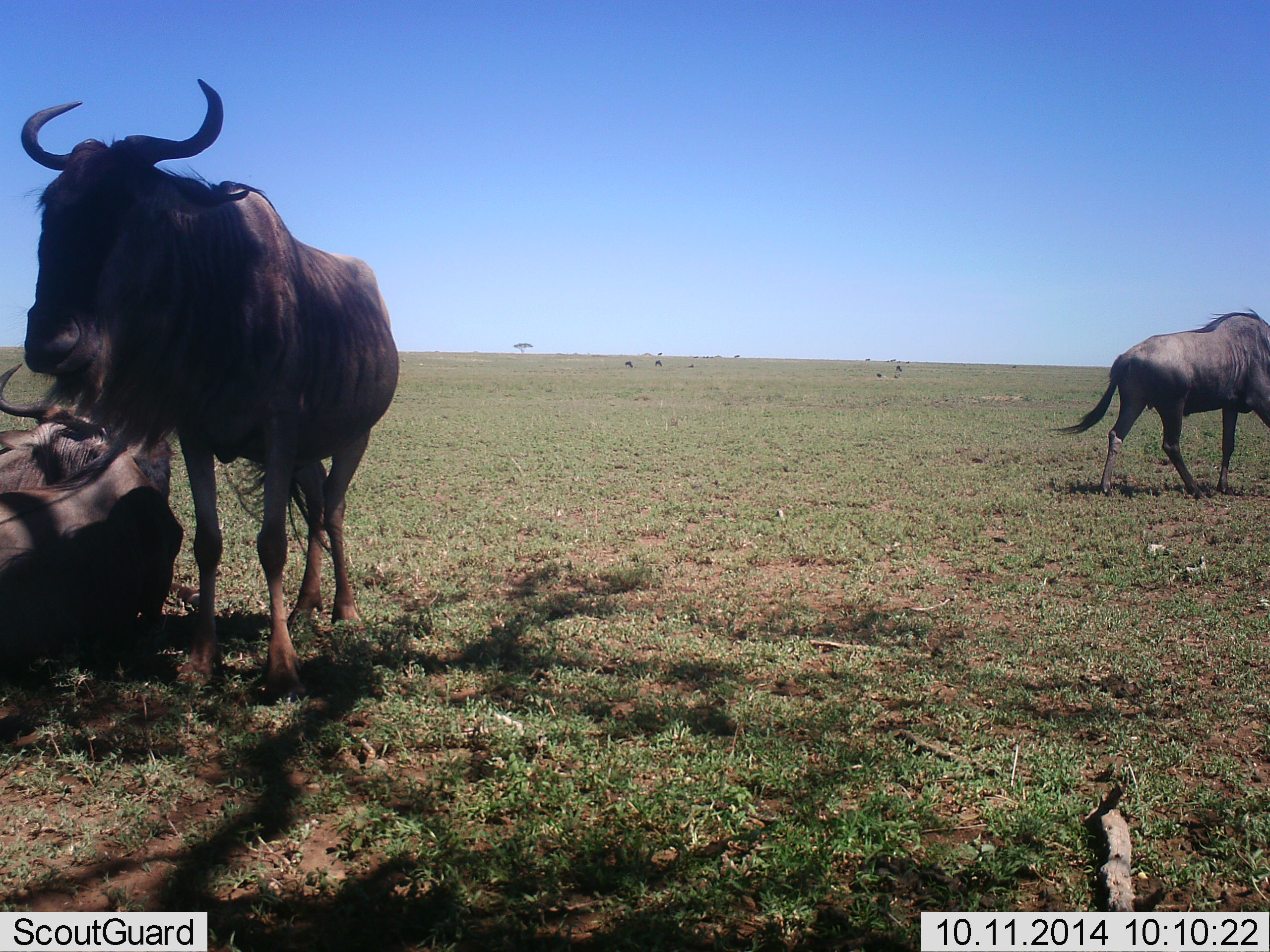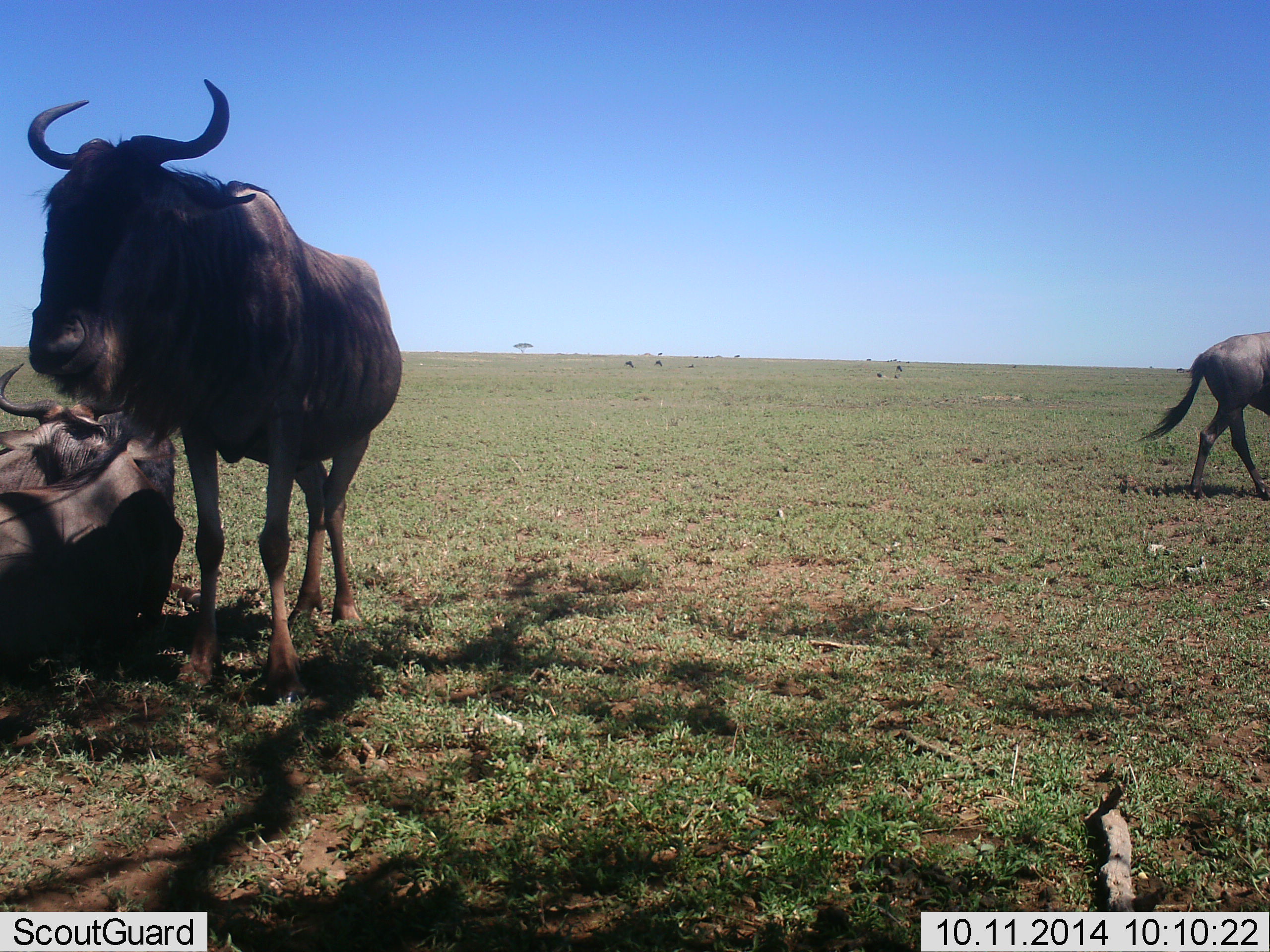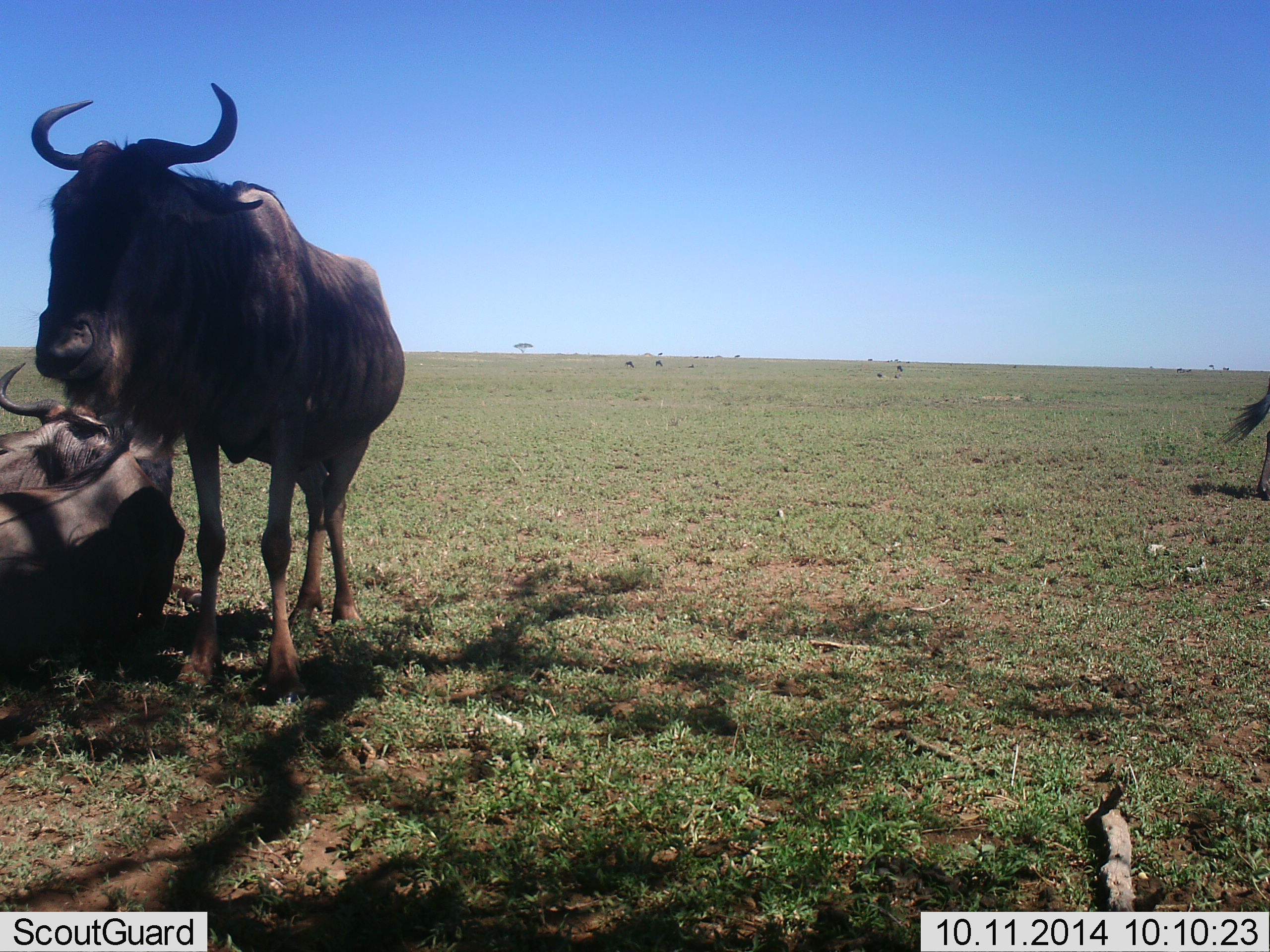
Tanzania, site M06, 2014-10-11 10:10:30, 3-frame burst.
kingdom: Animalia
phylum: Chordata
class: Mammalia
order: Artiodactyla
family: Bovidae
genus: Connochaetes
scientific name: Connochaetes taurinus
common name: blue wildebeest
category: wildebeest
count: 3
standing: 90%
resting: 90%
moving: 90%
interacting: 0%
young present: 0%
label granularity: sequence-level